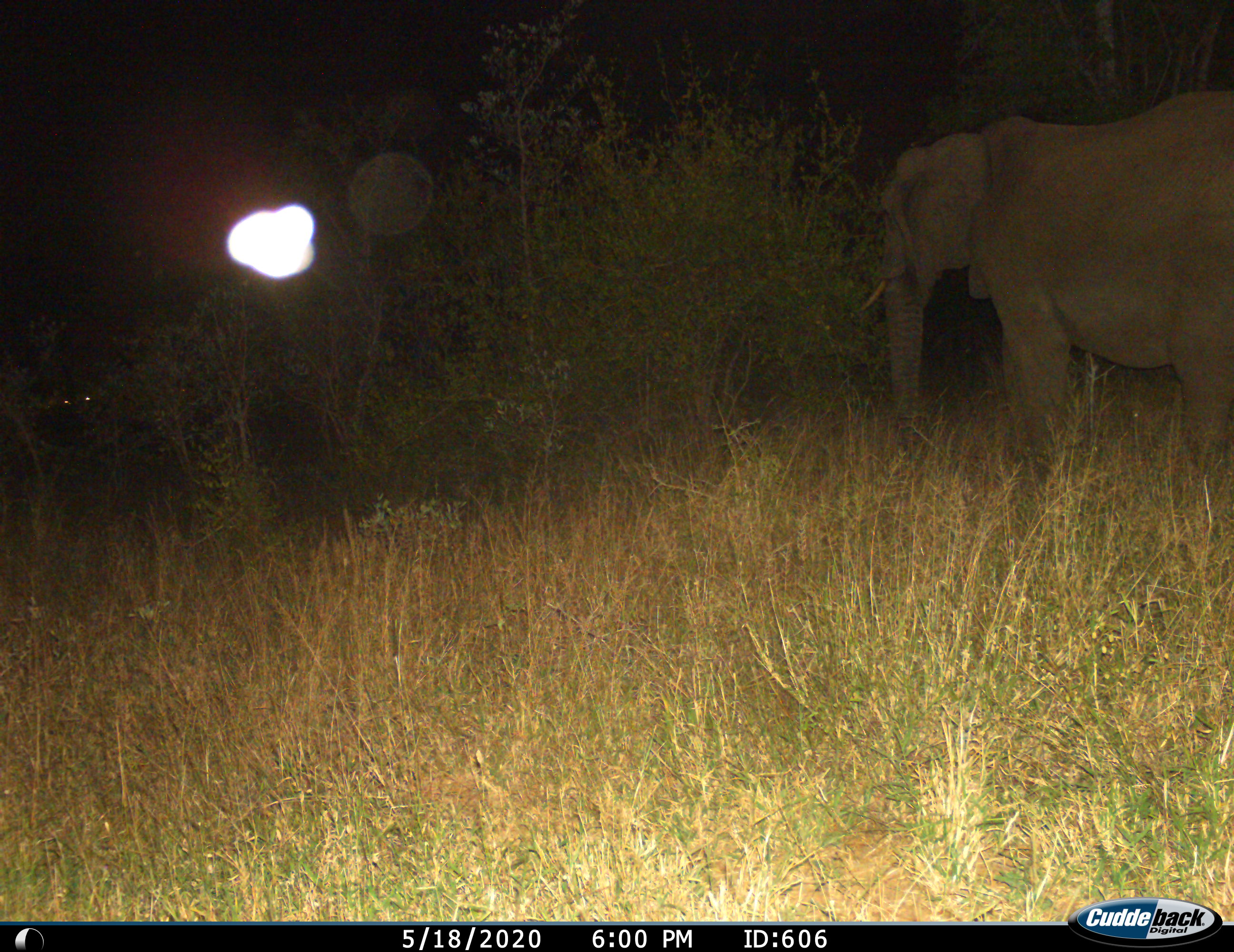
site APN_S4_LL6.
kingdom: Animalia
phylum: Chordata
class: Mammalia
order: Proboscidea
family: Elephantidae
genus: Loxodonta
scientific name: Loxodonta africana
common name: african bush elephant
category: elephant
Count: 1.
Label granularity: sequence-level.